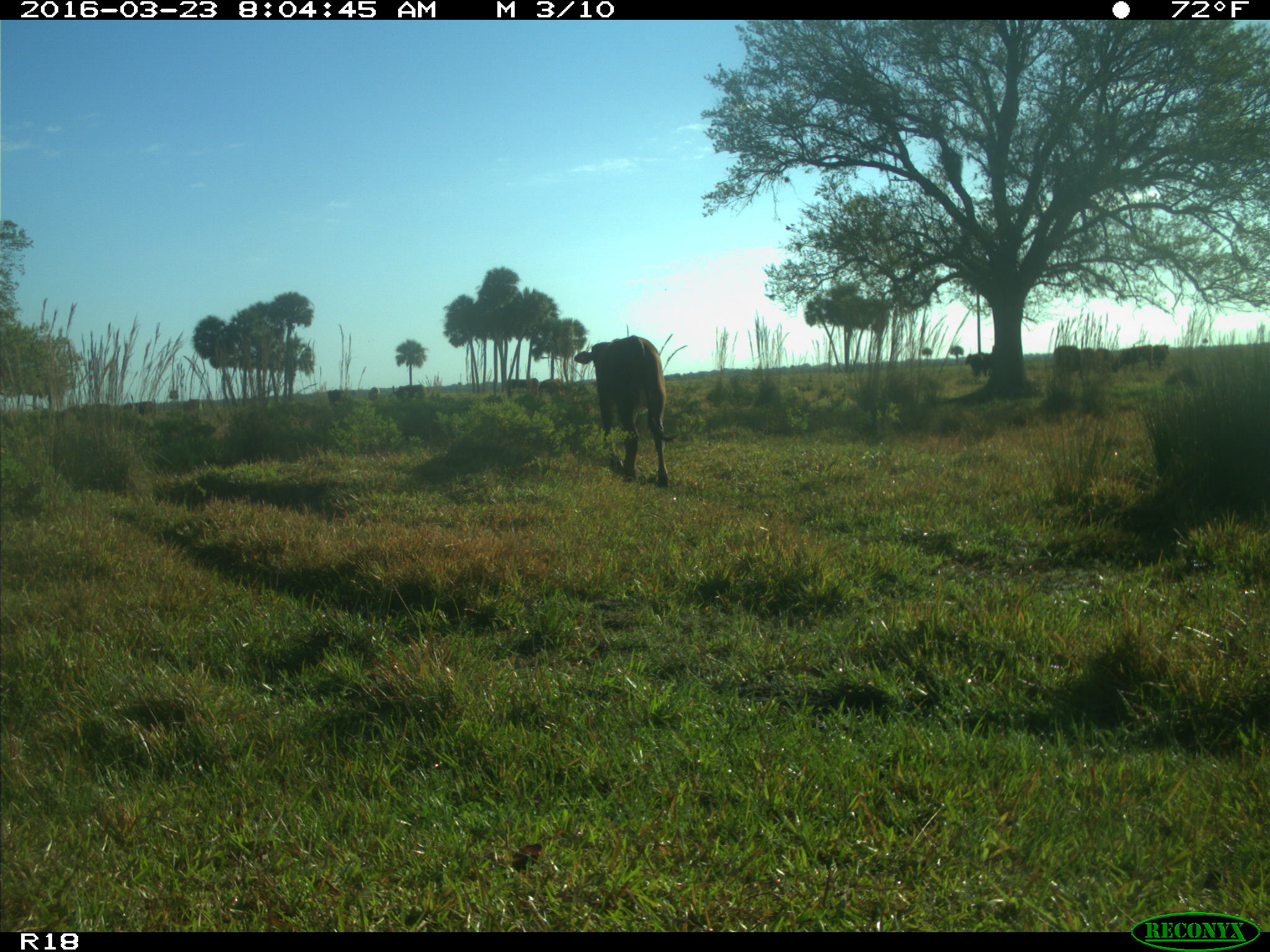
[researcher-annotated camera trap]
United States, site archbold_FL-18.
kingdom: Animalia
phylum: Chordata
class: Mammalia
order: Artiodactyla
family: Bovidae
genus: Bos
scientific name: Bos taurus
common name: domestic cow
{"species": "Bos taurus (domestic cow)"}